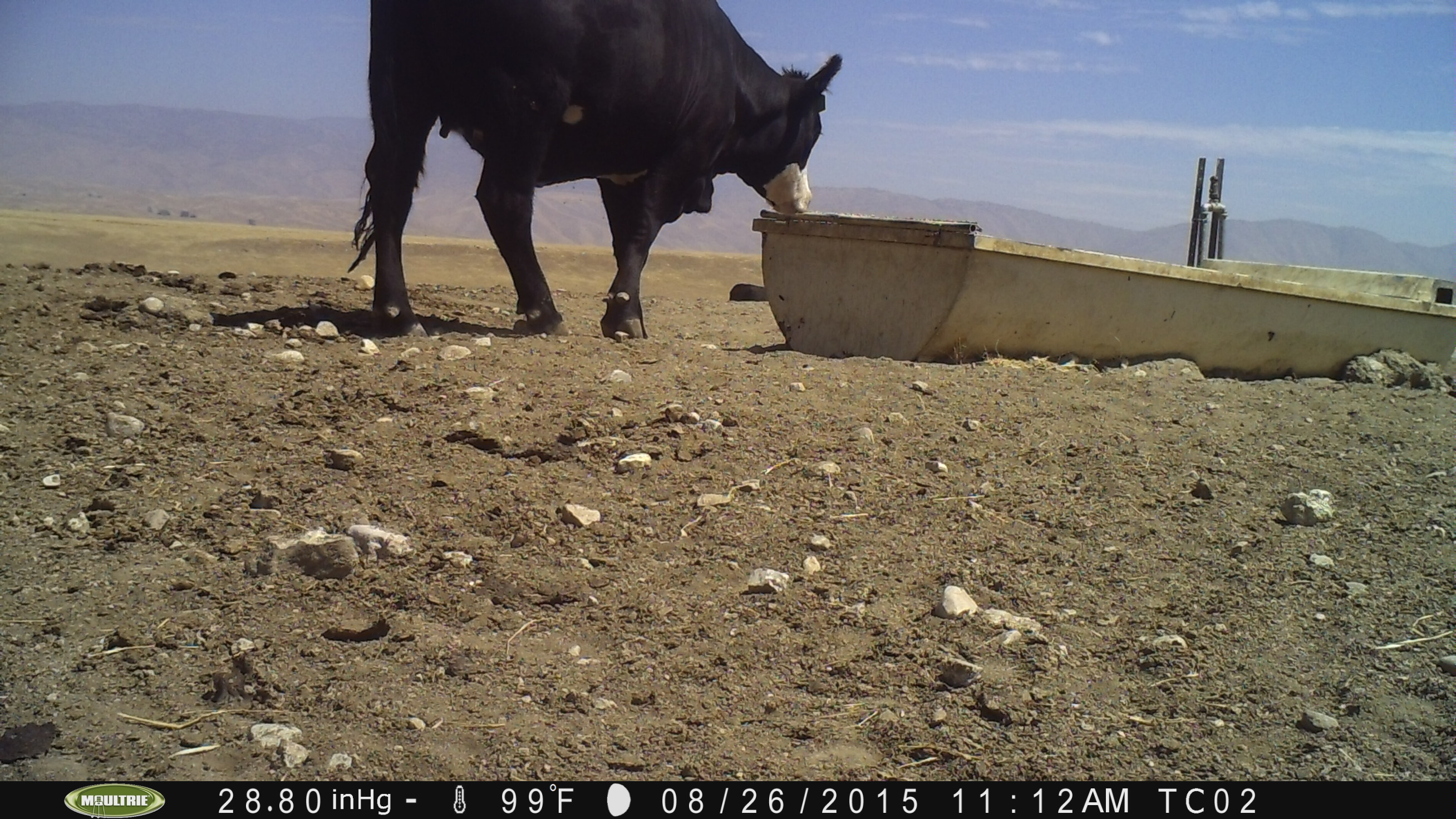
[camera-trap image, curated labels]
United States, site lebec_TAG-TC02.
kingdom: Animalia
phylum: Chordata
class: Mammalia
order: Artiodactyla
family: Bovidae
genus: Bos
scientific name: Bos taurus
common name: domestic cow